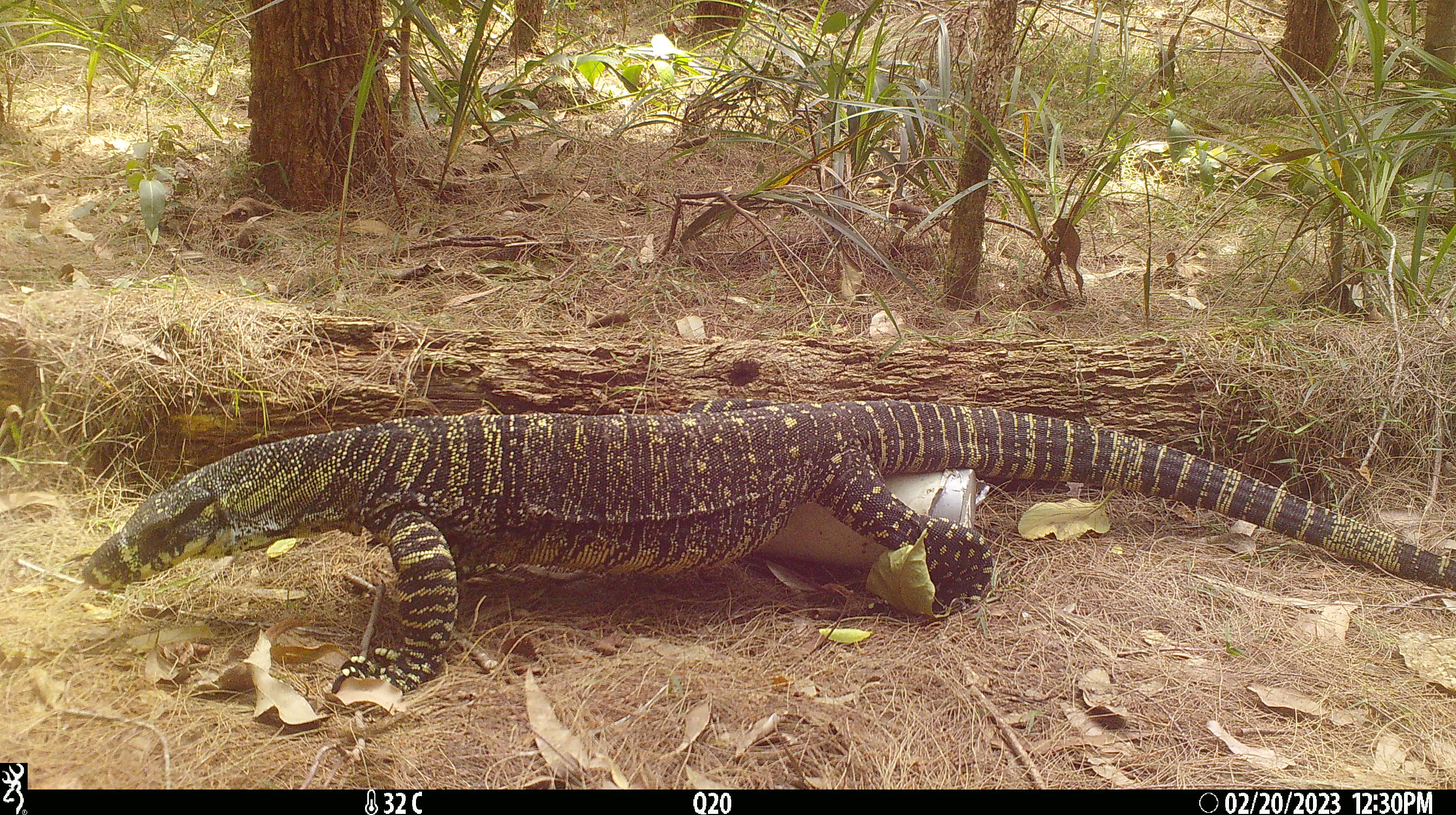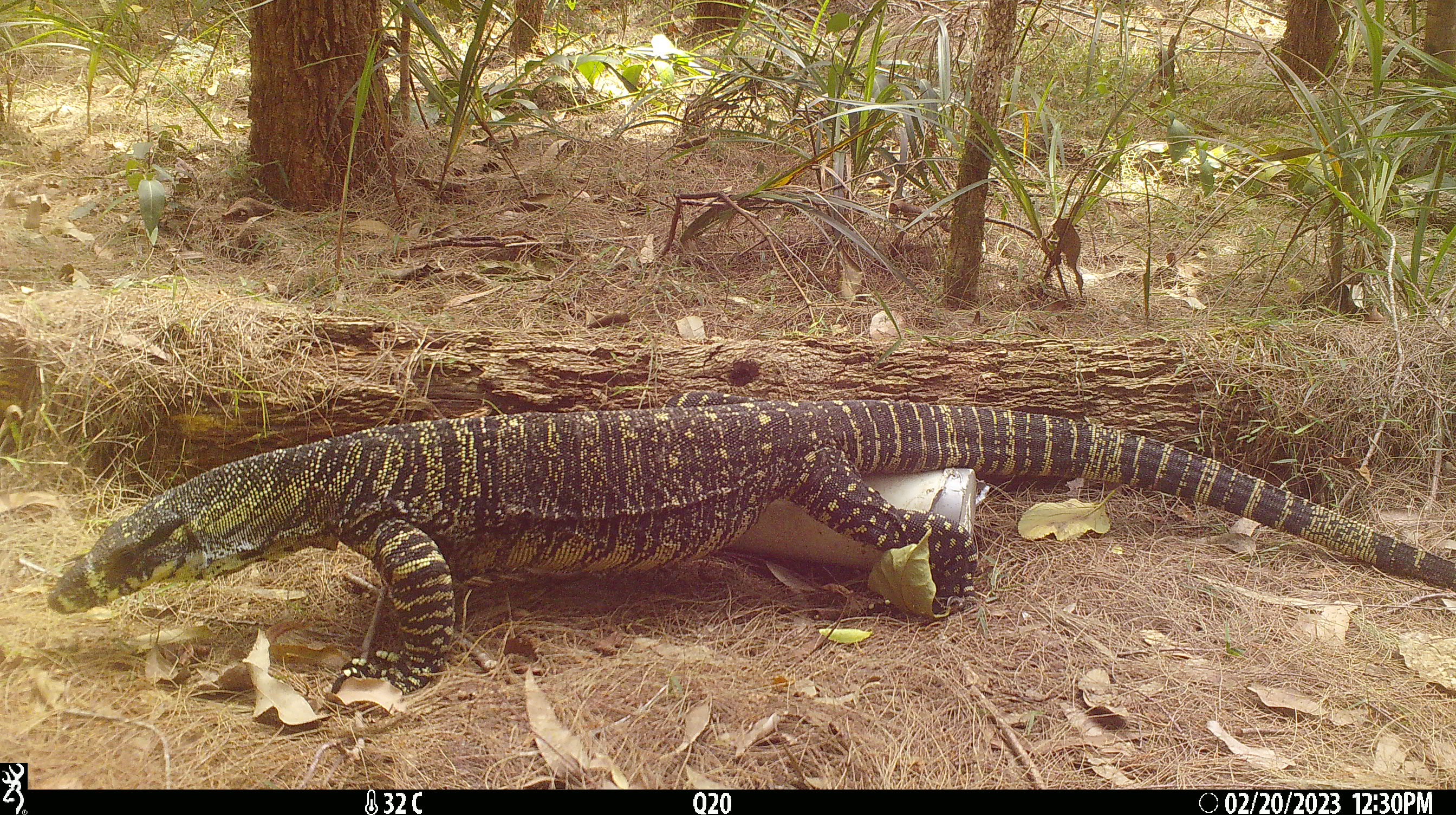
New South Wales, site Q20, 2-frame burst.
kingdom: Animalia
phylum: Chordata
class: Reptilia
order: Squamata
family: Varanidae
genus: Varanus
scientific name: Varanus varius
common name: lace monitor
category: goanna